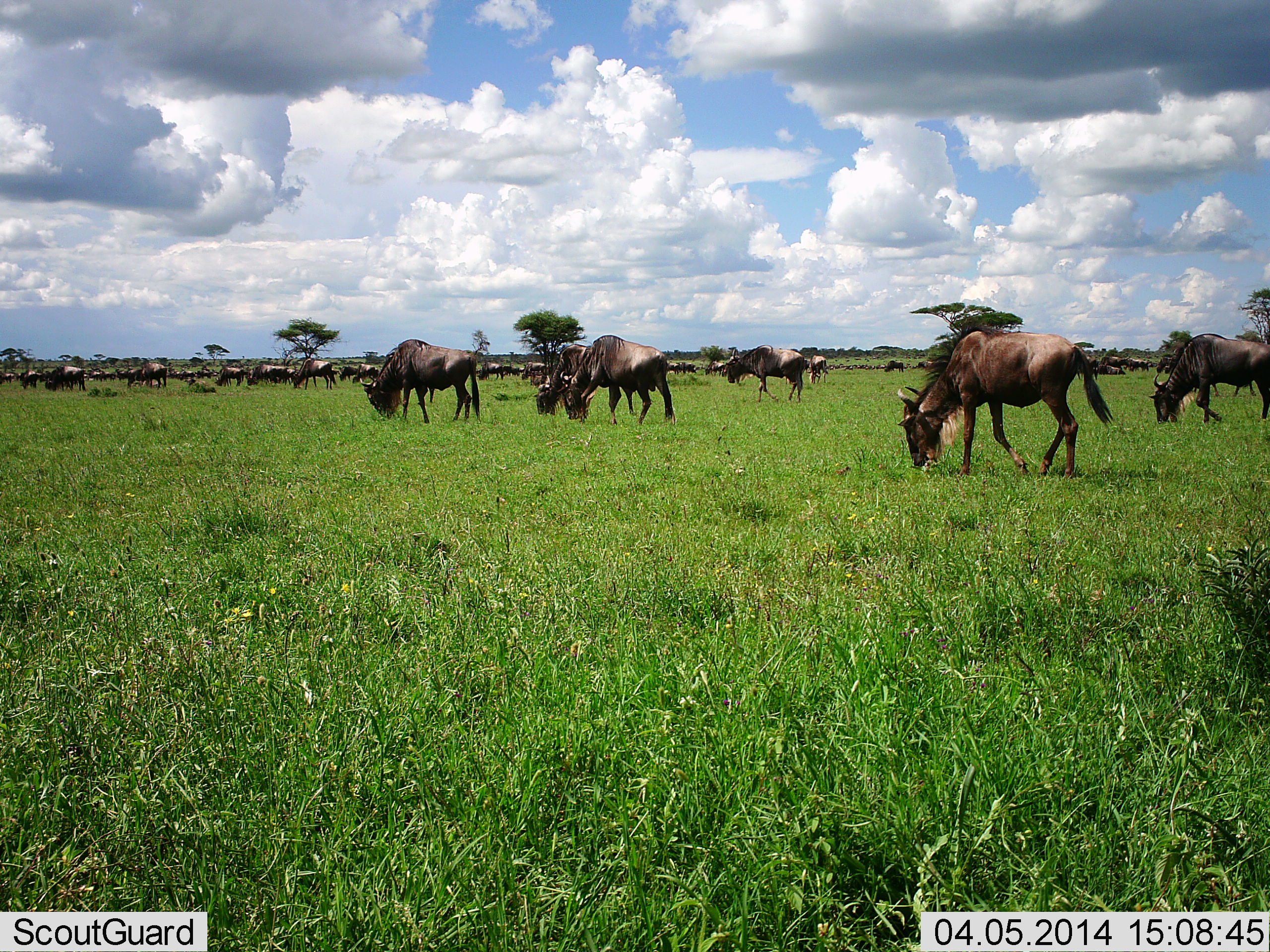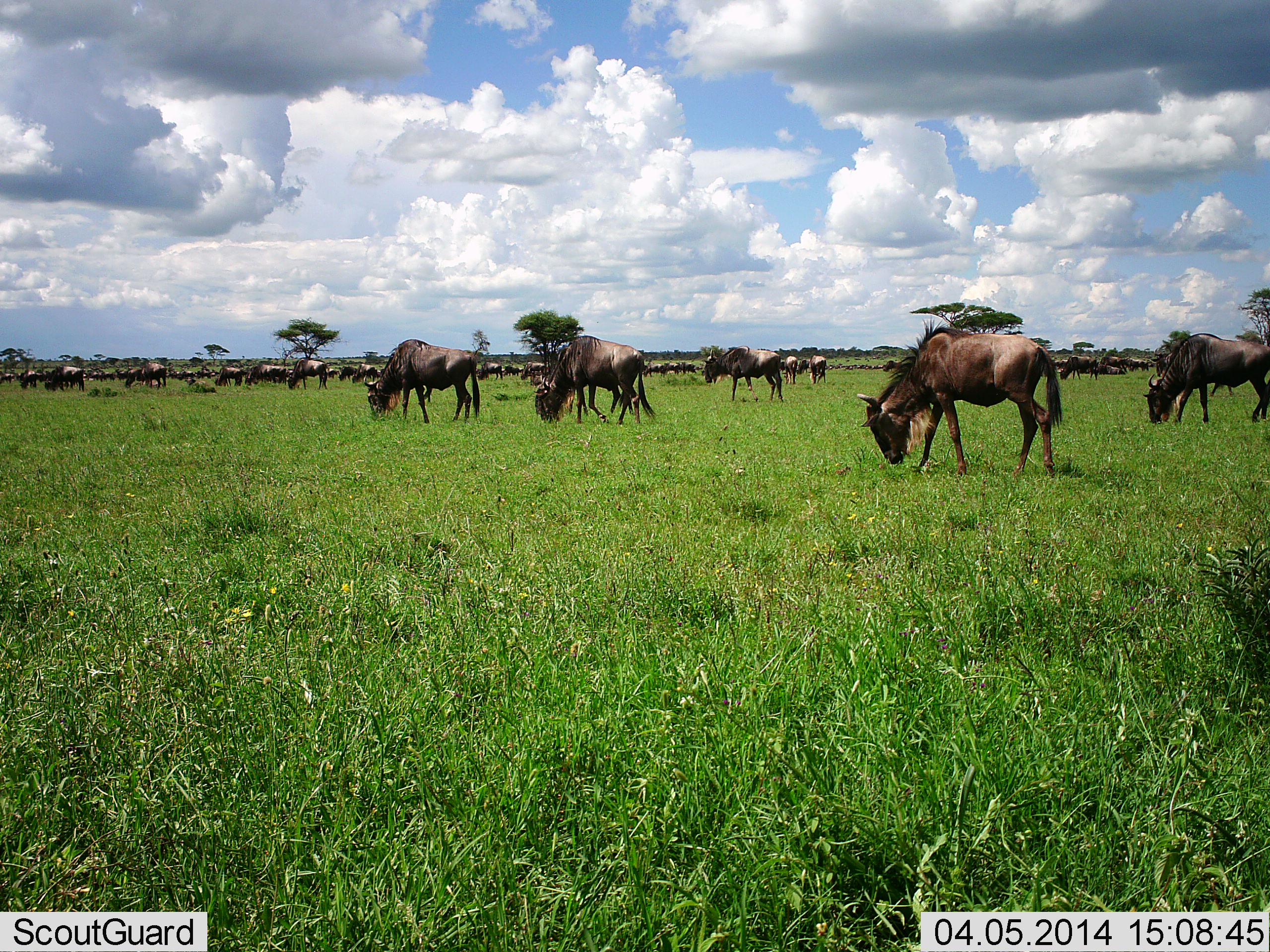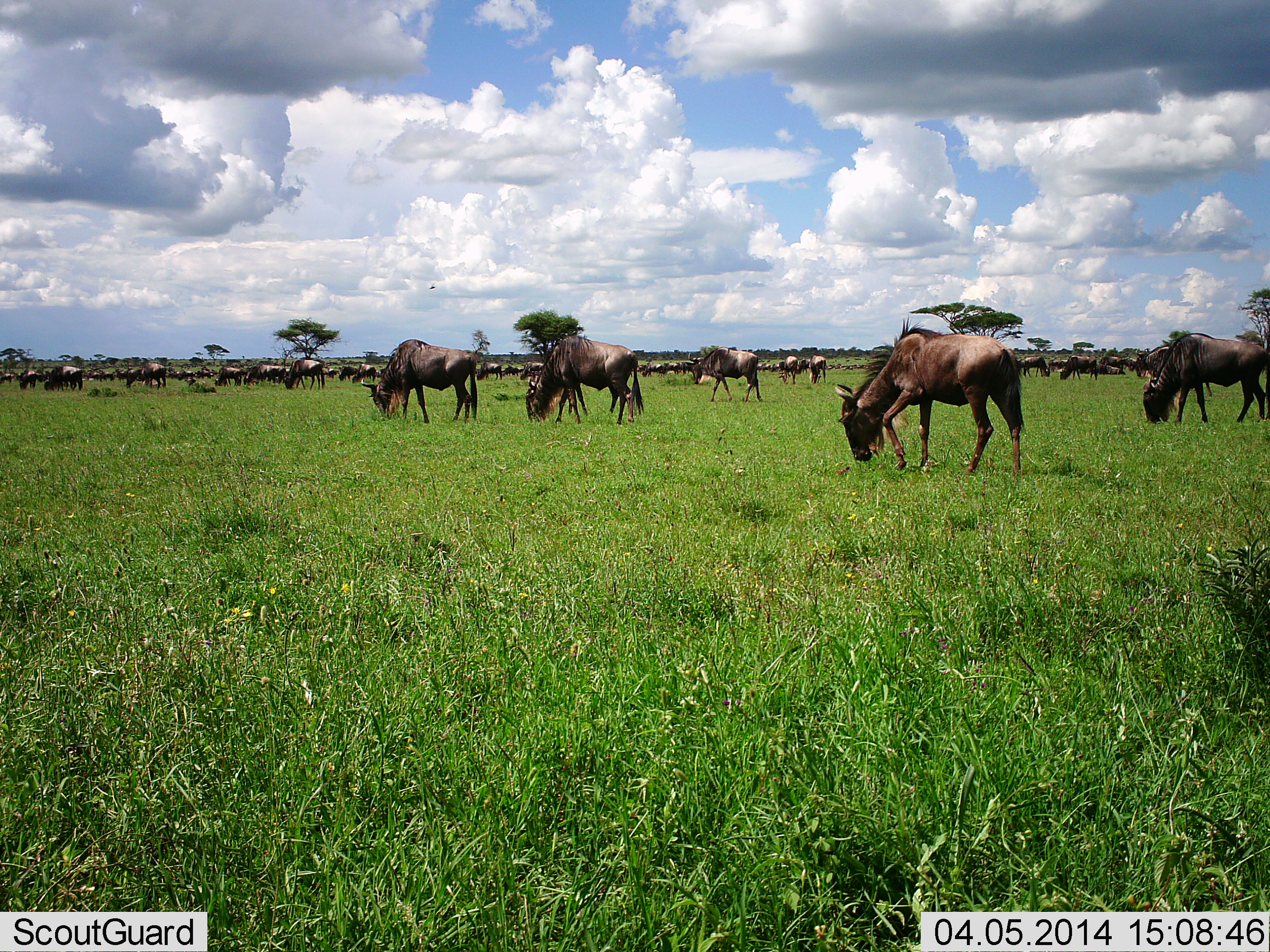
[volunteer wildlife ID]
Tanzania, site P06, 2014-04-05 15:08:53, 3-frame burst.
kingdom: Animalia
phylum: Chordata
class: Mammalia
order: Artiodactyla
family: Bovidae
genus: Connochaetes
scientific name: Connochaetes taurinus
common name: blue wildebeest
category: wildebeest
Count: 11-50.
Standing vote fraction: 40%.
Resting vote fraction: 0%.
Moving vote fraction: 60%.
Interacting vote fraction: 0%.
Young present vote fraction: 0%.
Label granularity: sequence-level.